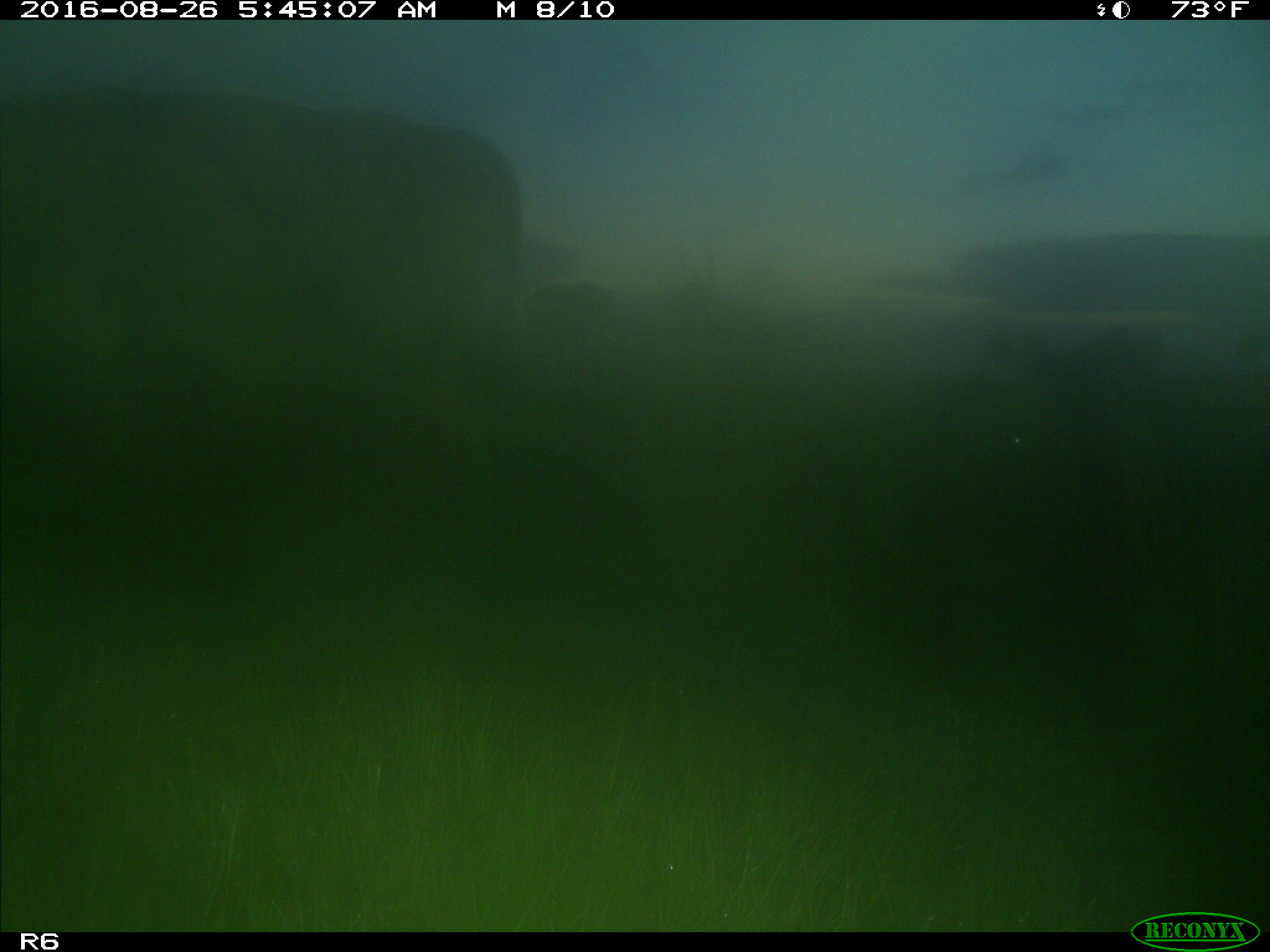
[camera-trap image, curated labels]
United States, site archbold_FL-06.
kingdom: Animalia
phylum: Chordata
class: Mammalia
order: Artiodactyla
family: Bovidae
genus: Bos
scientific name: Bos taurus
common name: domestic cow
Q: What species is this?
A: Bos taurus (domestic cow).